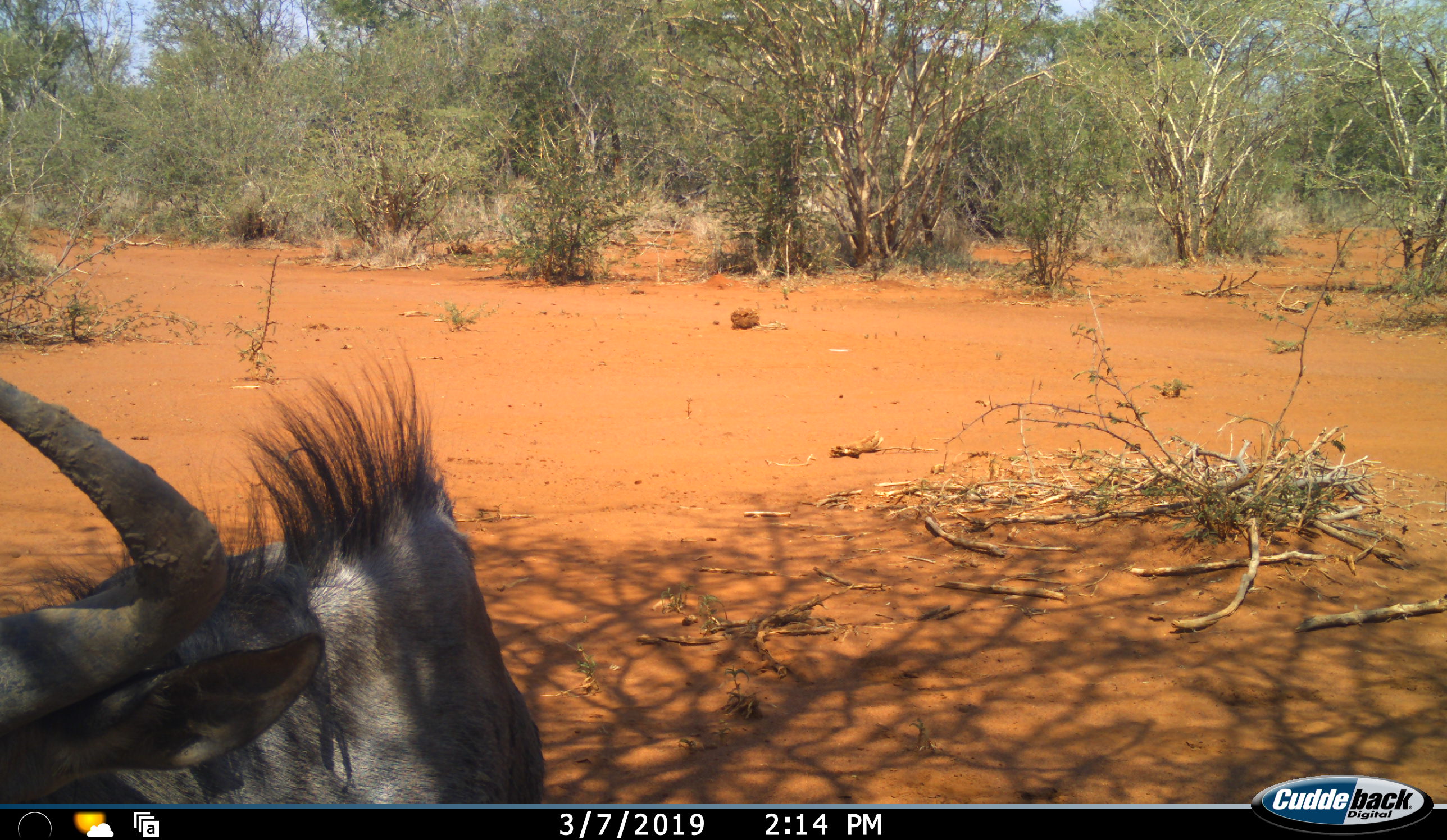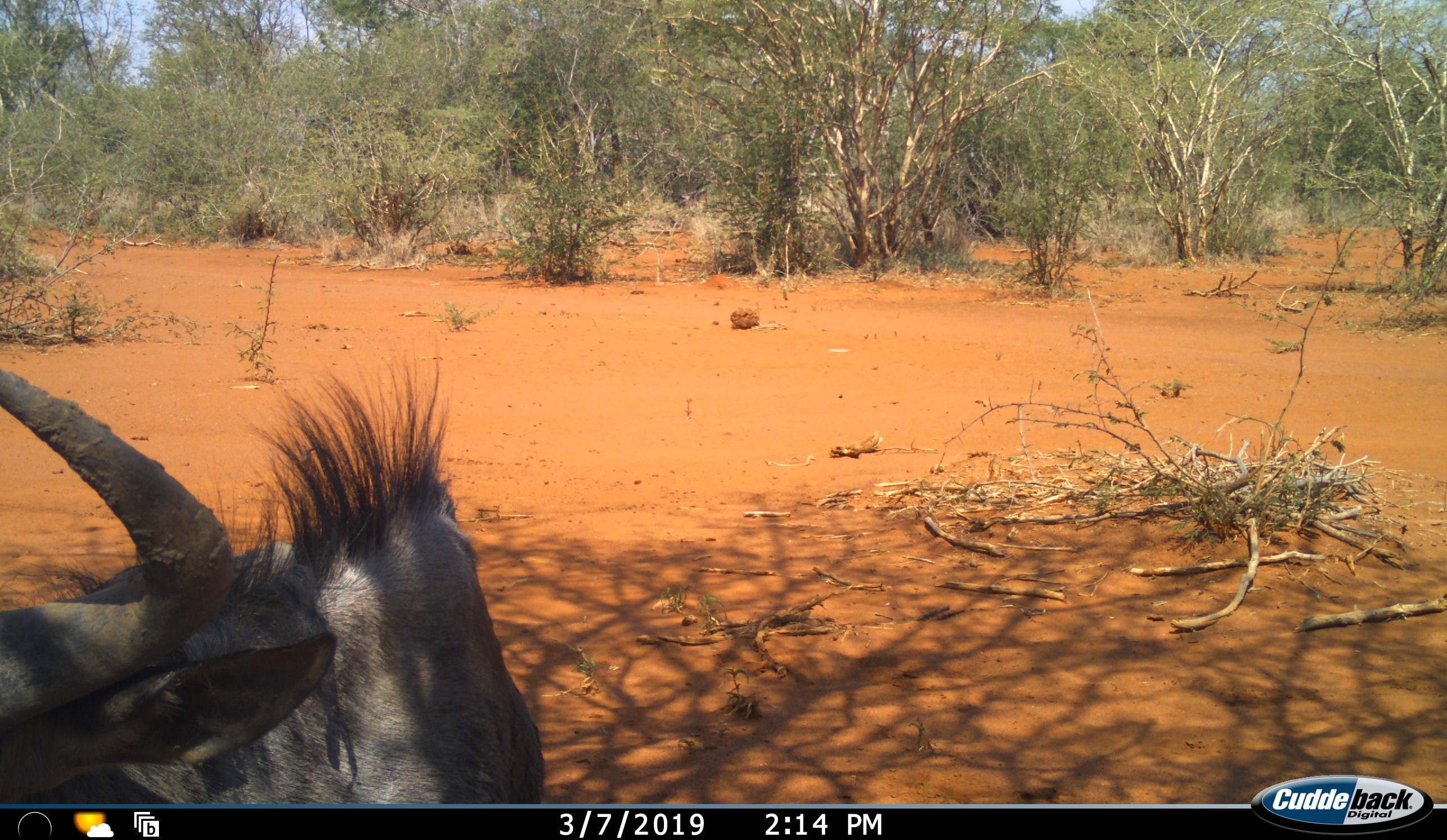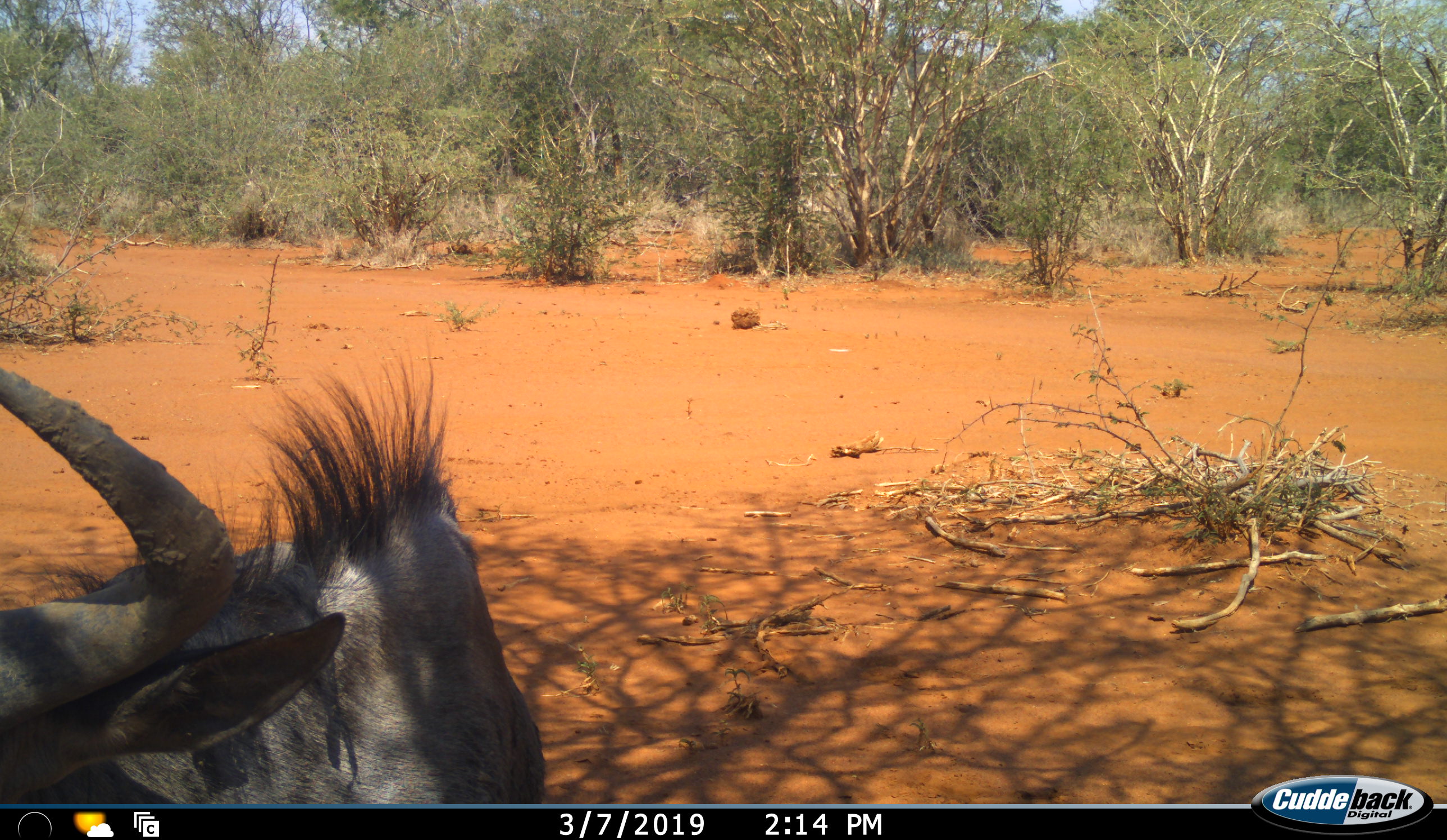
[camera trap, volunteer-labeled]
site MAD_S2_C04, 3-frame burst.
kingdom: Animalia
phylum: Chordata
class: Mammalia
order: Artiodactyla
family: Bovidae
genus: Connochaetes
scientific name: Connochaetes taurinus taurinus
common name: blue wildebeest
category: wildebeestblue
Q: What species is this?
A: Wildebeestblue (blue wildebeest) (Connochaetes taurinus taurinus).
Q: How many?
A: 1.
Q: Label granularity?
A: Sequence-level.